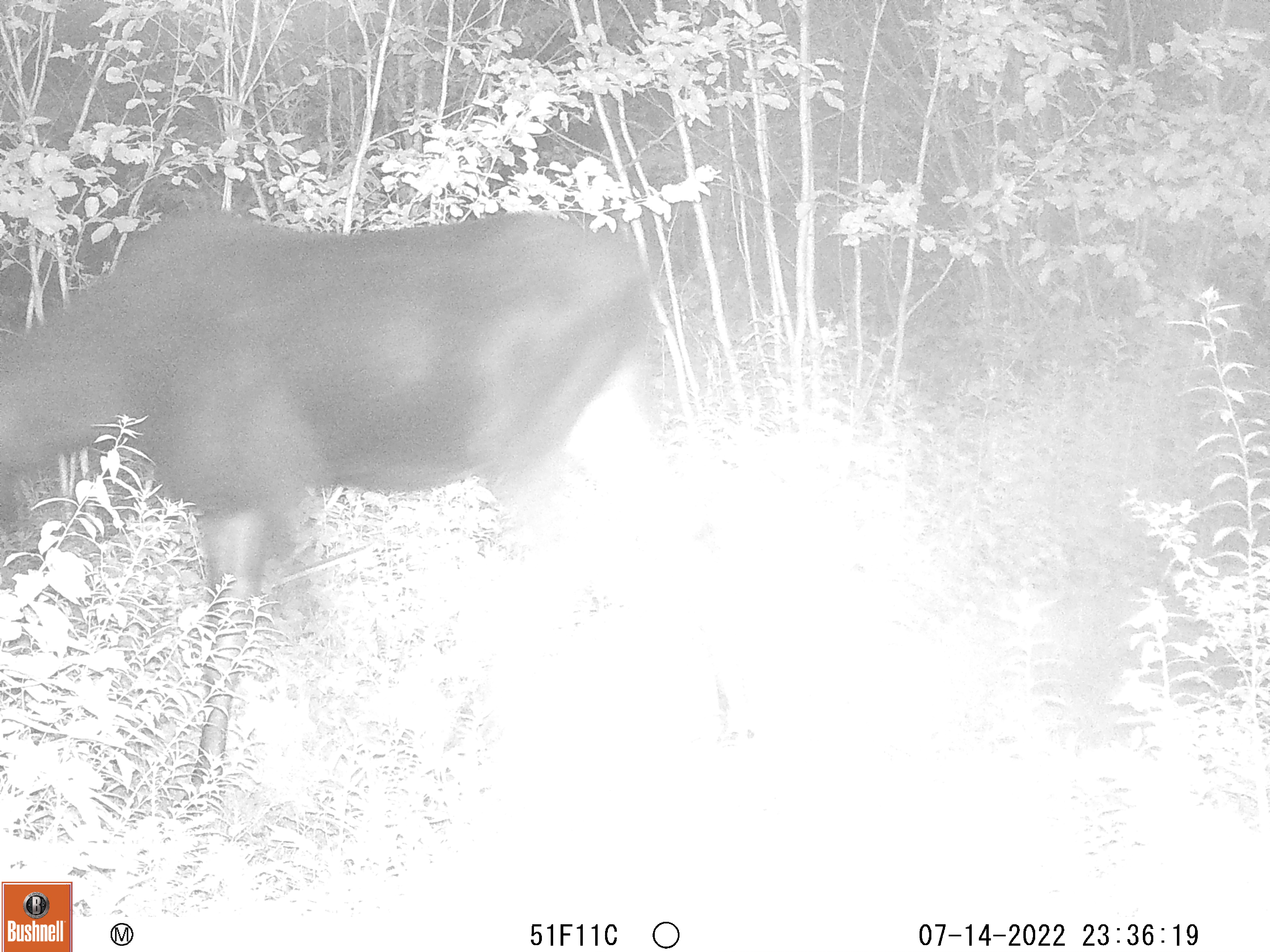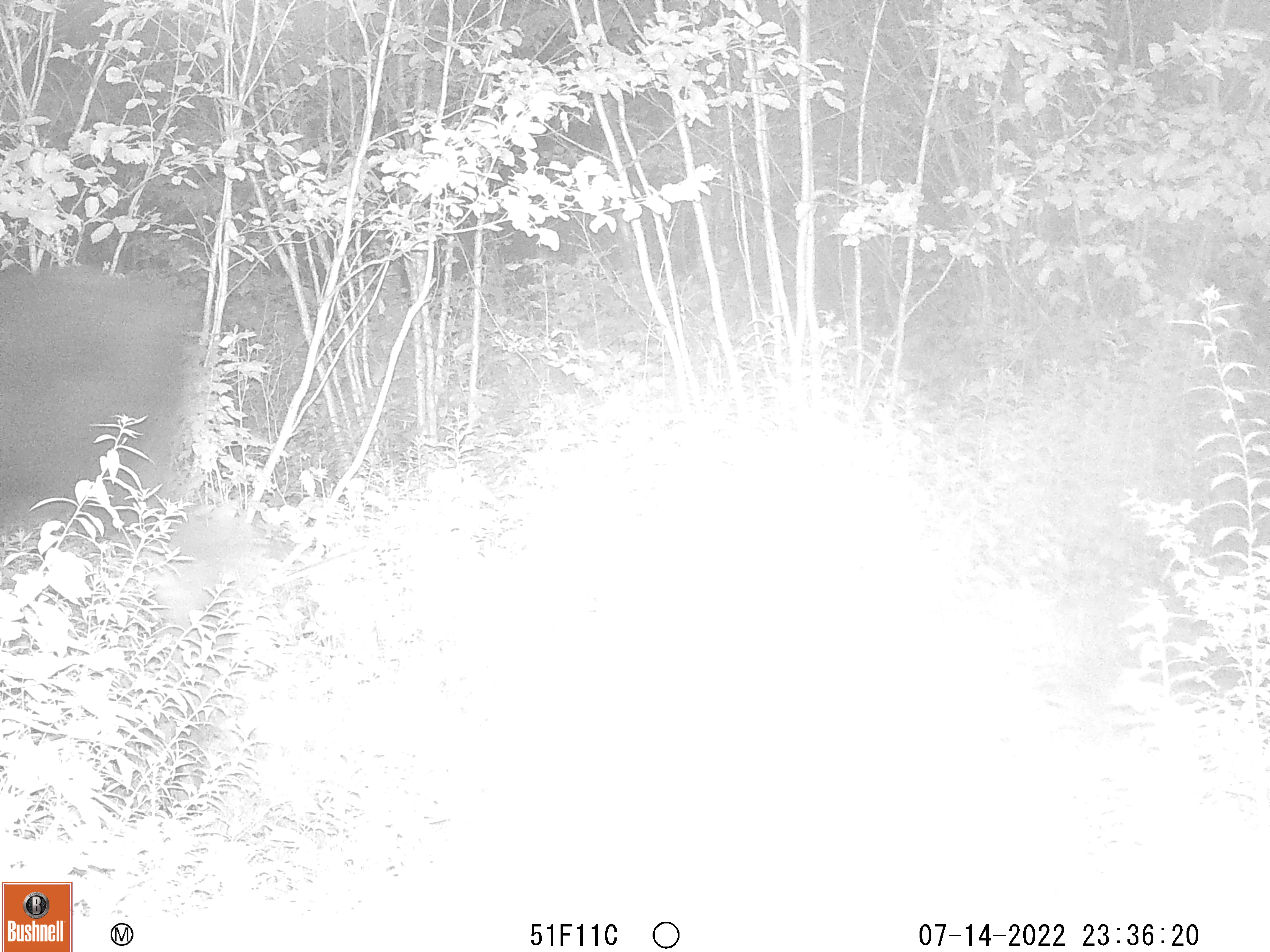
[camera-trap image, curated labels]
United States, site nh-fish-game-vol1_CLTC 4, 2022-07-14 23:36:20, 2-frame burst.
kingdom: Animalia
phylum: Chordata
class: Mammalia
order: Artiodactyla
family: Cervidae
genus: Alces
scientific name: Alces alces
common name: moose